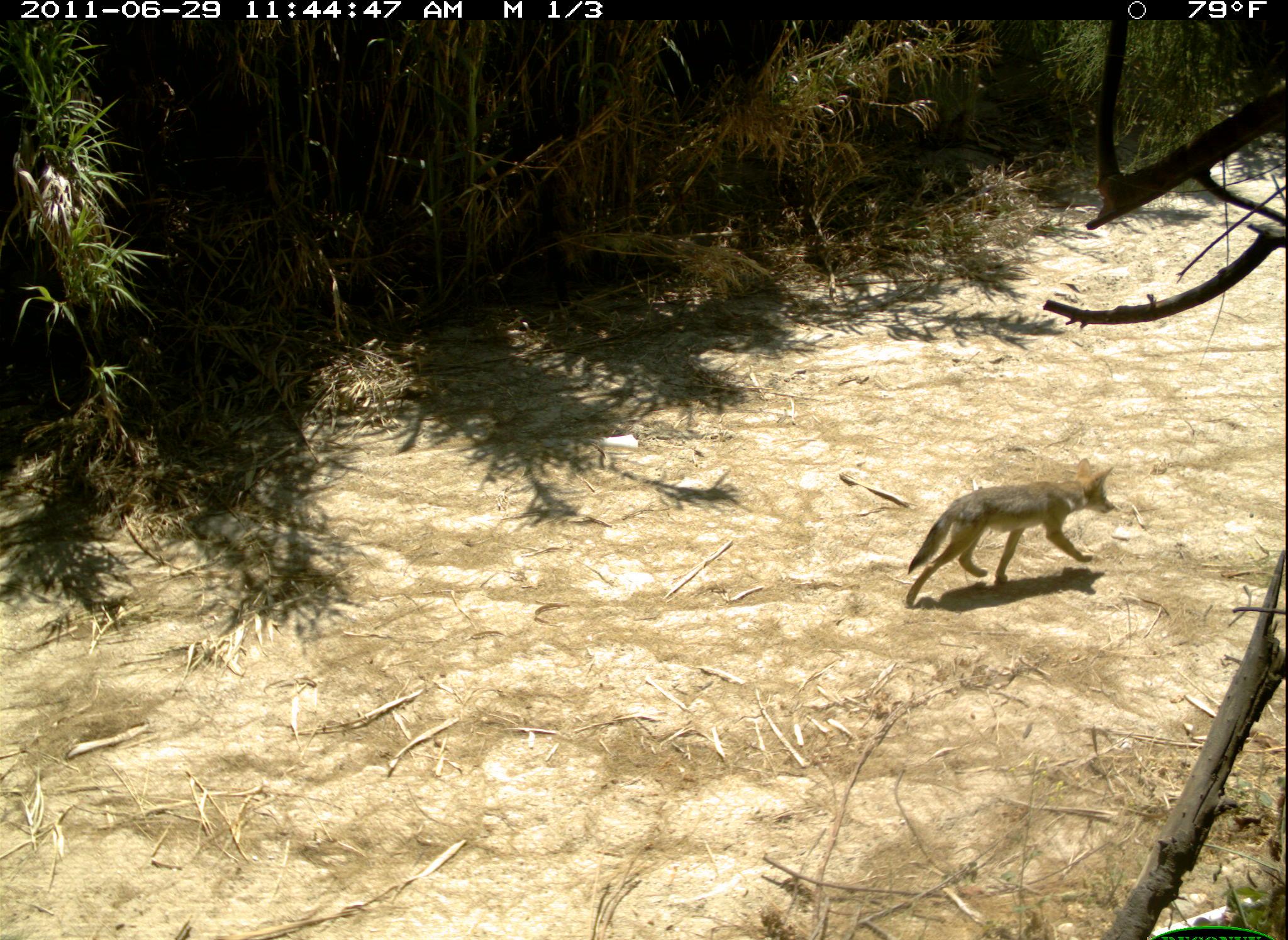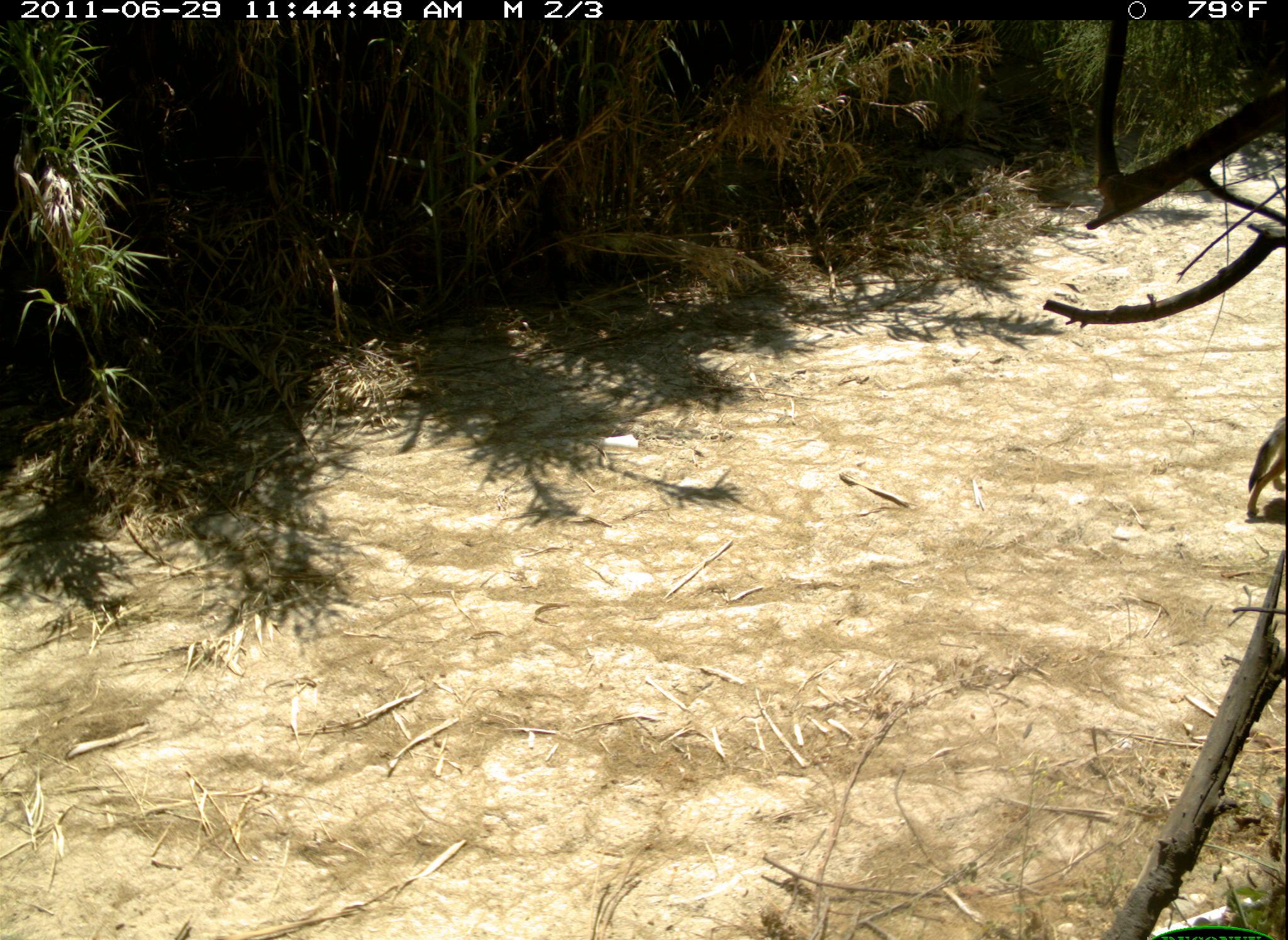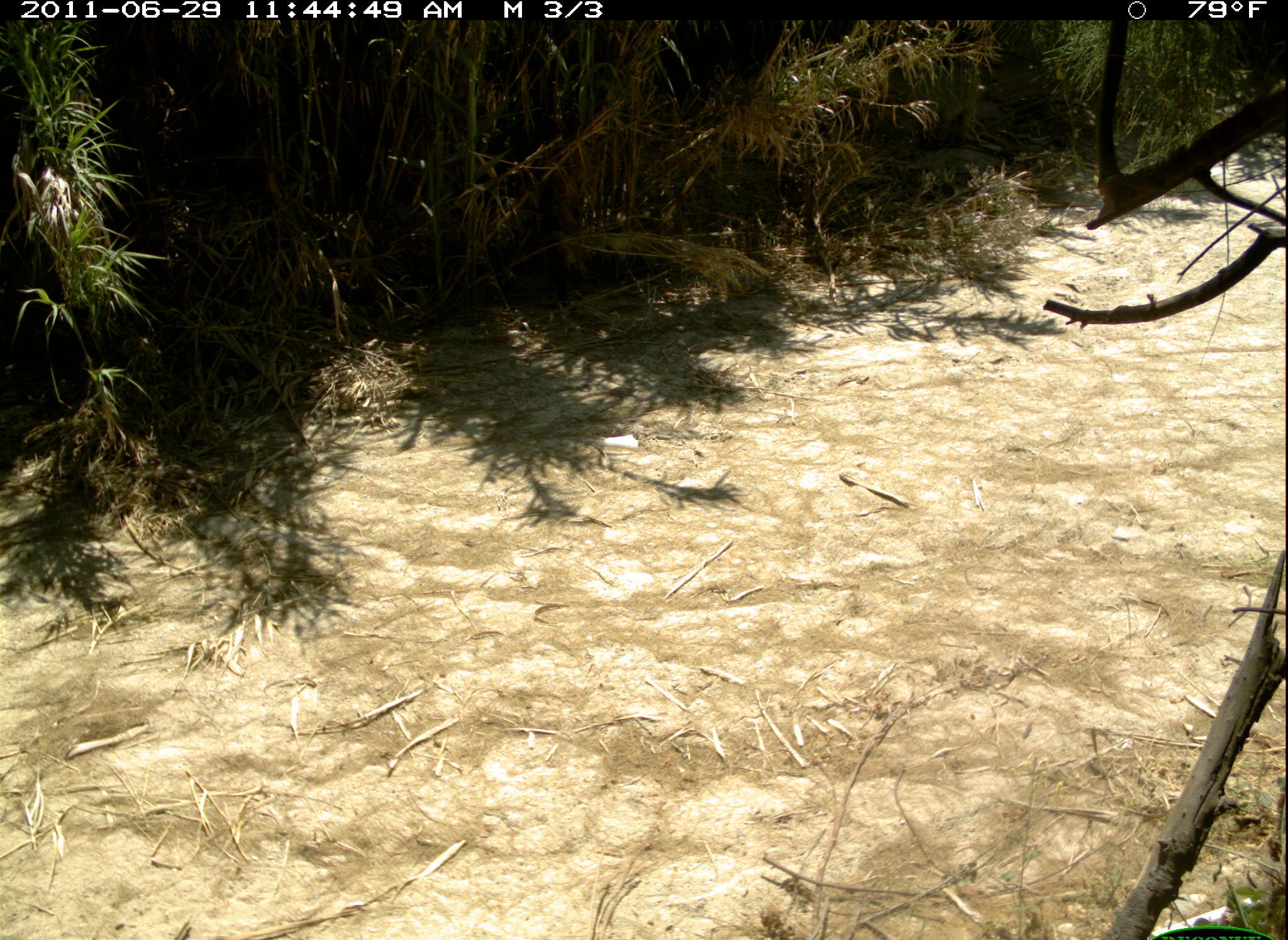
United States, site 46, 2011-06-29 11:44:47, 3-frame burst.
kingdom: Animalia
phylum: Chordata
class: Mammalia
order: Carnivora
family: Canidae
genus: Canis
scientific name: Canis latrans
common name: coyote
Coyote (Canis latrans).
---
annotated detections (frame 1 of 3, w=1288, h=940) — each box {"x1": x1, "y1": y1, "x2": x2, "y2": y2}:
coyote: {"x1": 894, "y1": 455, "x2": 1125, "y2": 620}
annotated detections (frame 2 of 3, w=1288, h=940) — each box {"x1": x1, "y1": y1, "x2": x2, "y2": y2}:
coyote: {"x1": 1243, "y1": 390, "x2": 1286, "y2": 530}